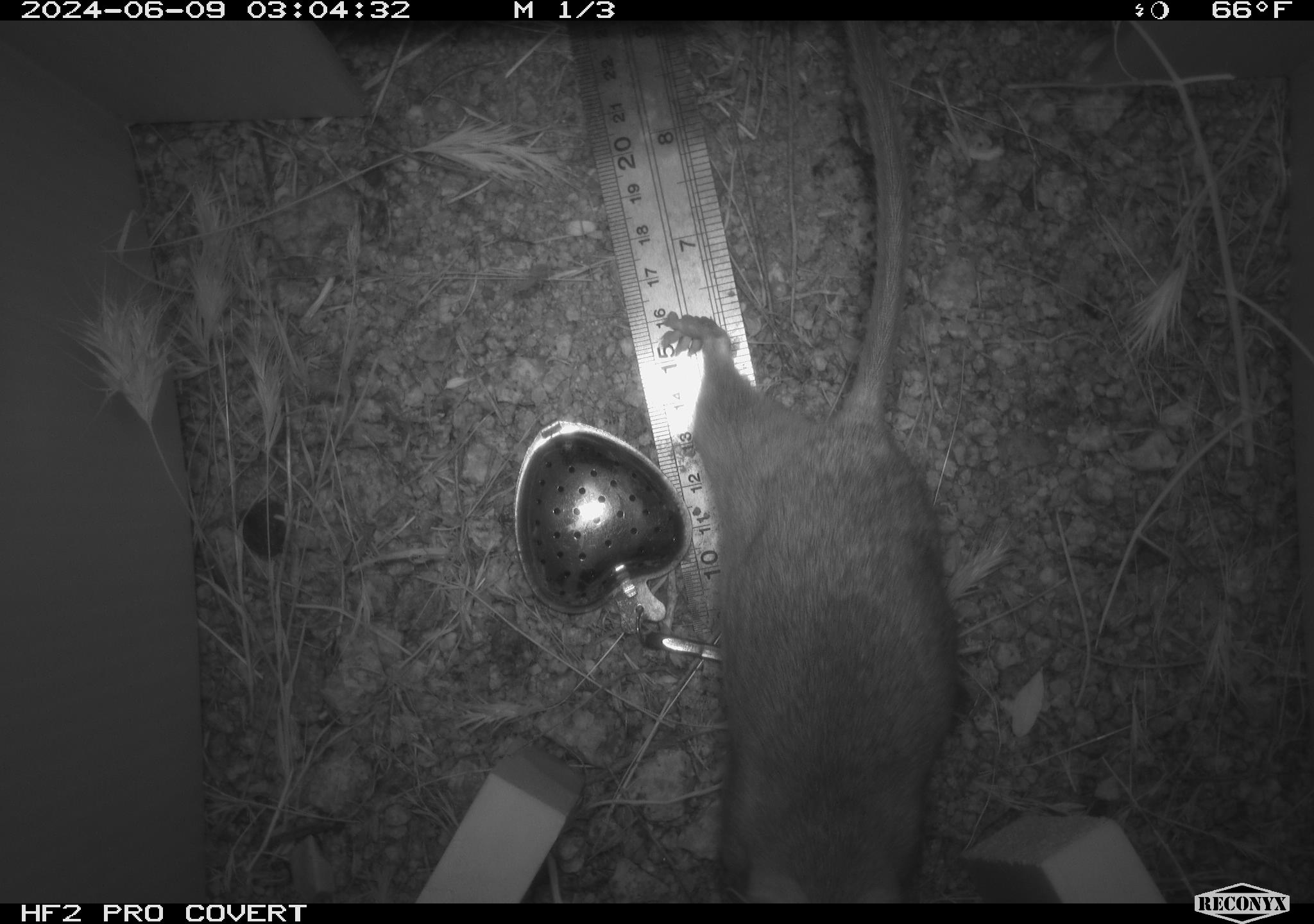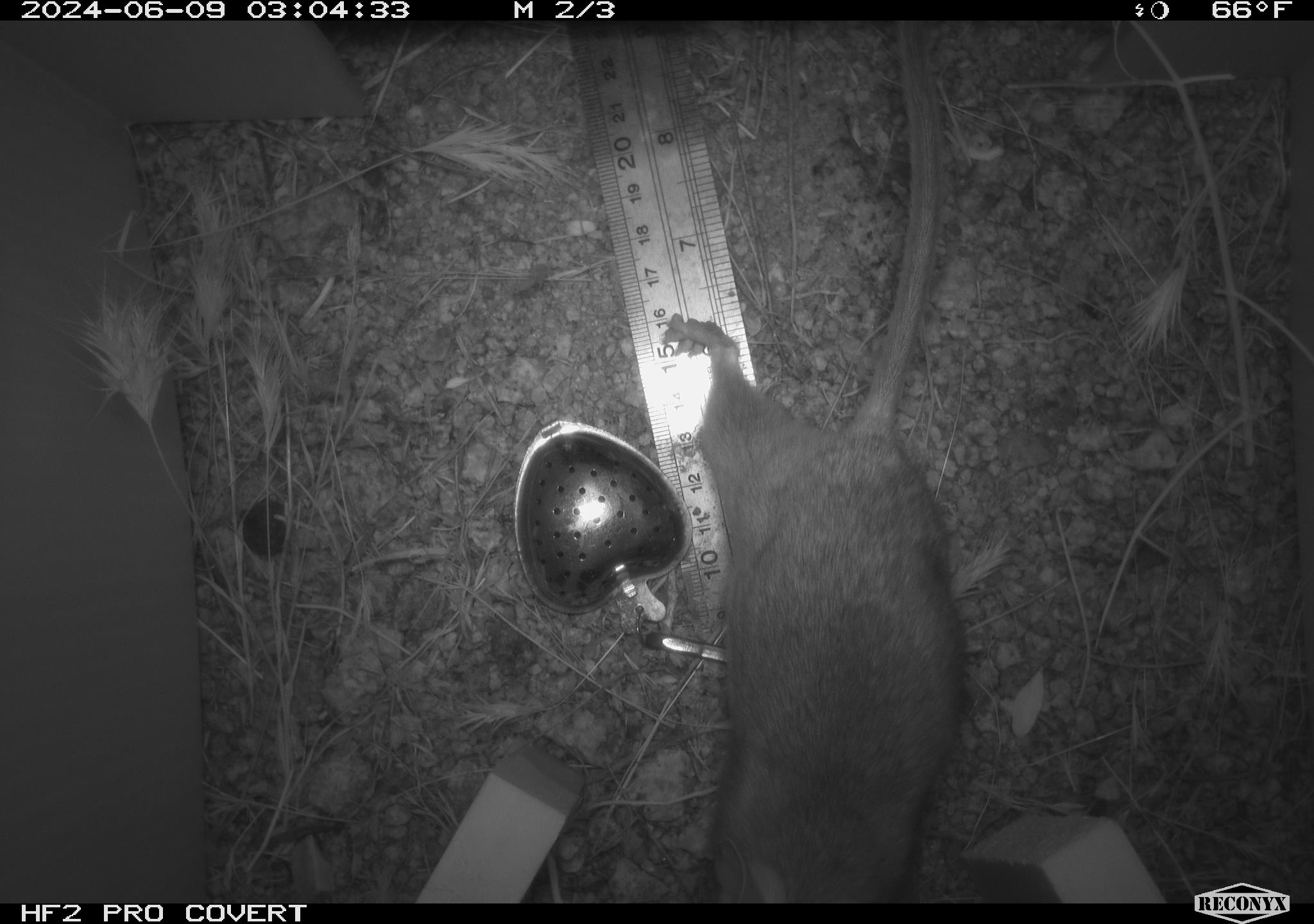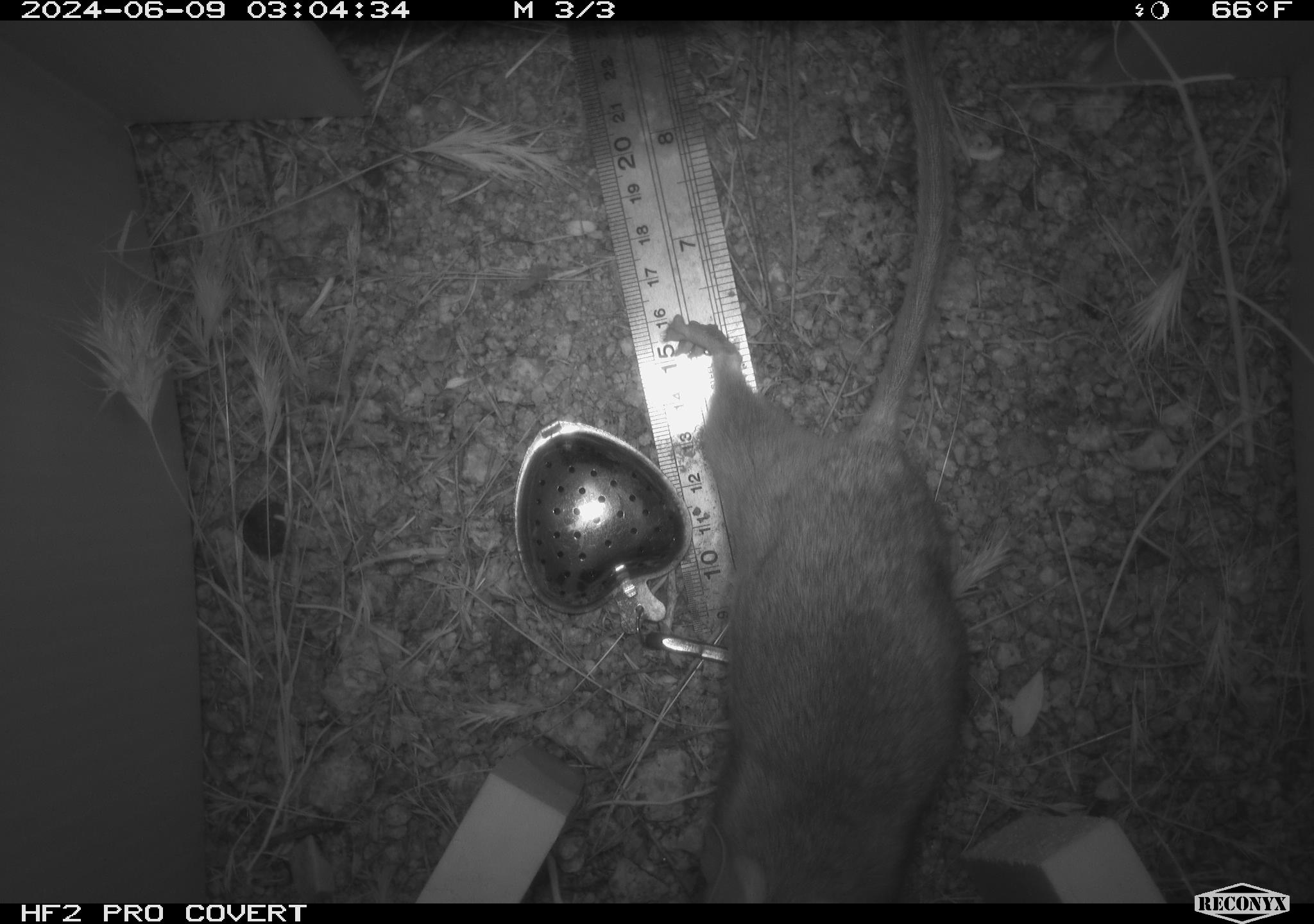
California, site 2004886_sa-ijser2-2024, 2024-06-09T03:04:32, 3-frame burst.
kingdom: Animalia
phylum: Chordata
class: Mammalia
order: Rodentia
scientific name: Rodentia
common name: woodrat or rat or mouse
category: woodrat or rat or mouse species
Woodrat or rat or mouse species (woodrat or rat or mouse) (Rodentia).